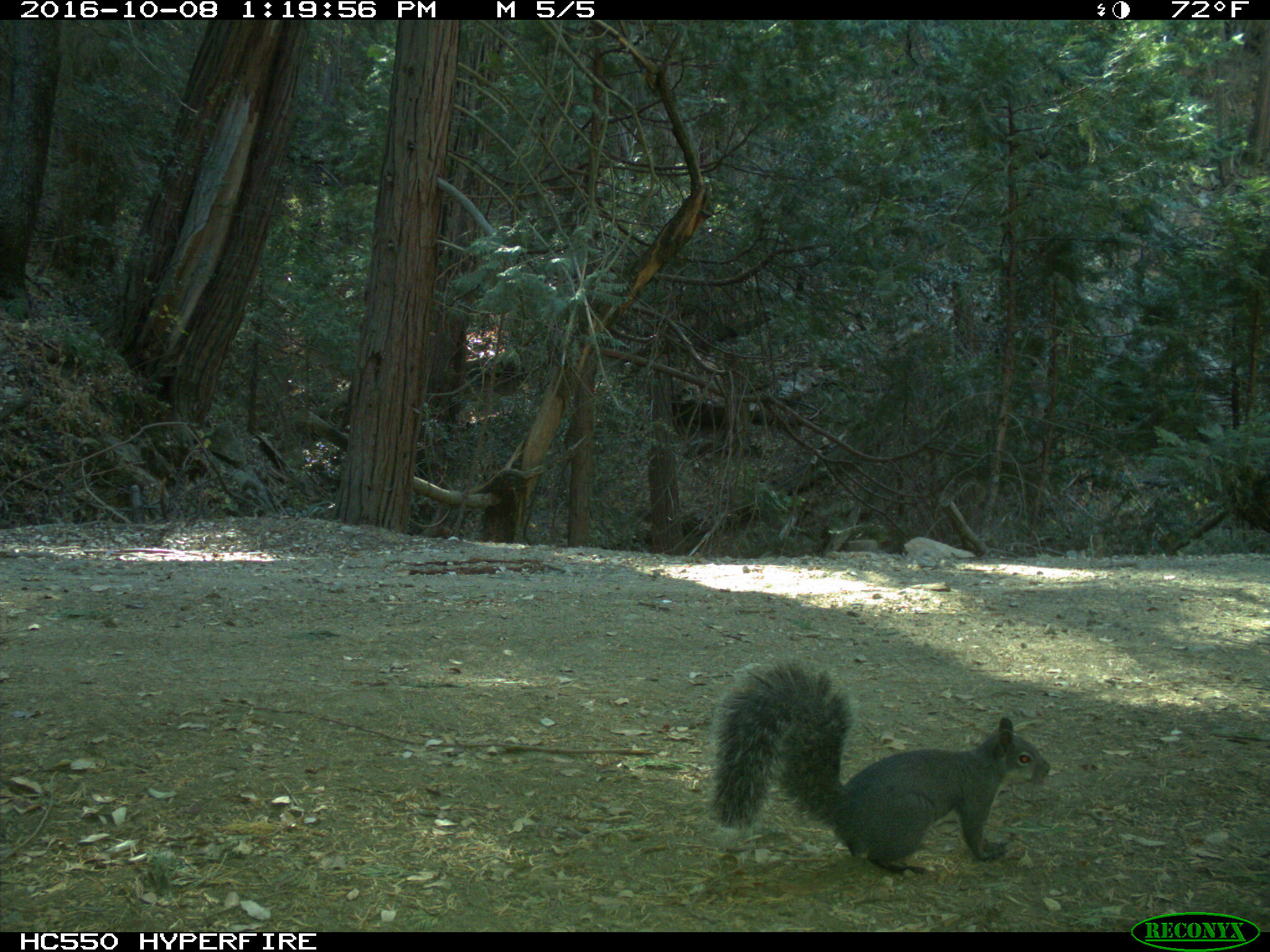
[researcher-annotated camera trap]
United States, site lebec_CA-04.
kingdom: Animalia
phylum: Chordata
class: Mammalia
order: Rodentia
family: Sciuridae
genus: Sciurus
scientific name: Sciurus carolinensis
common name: eastern gray squirrel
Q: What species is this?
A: Sciurus carolinensis (eastern gray squirrel).